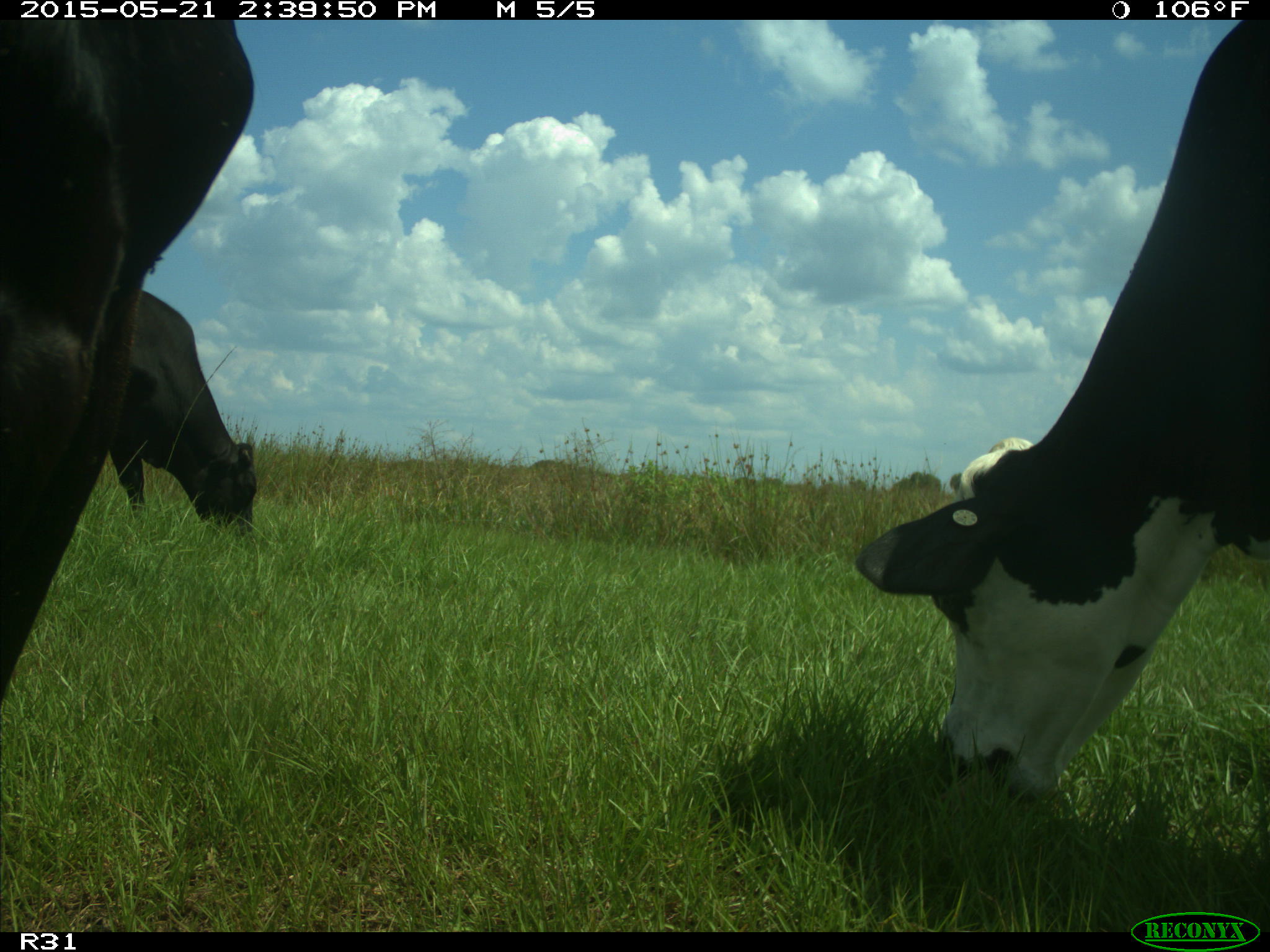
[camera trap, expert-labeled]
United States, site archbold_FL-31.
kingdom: Animalia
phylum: Chordata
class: Mammalia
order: Artiodactyla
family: Bovidae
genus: Bos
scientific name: Bos taurus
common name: domestic cow